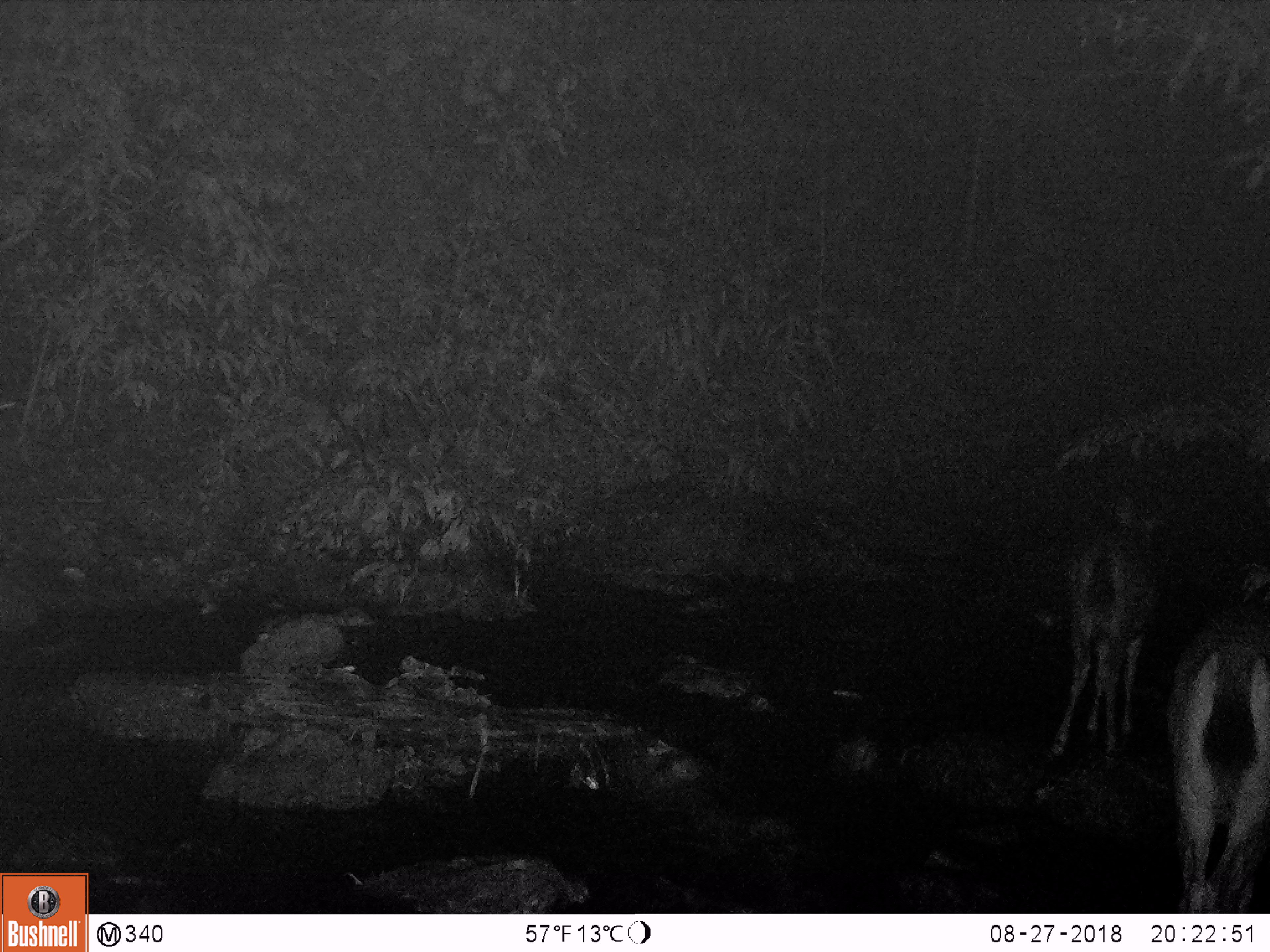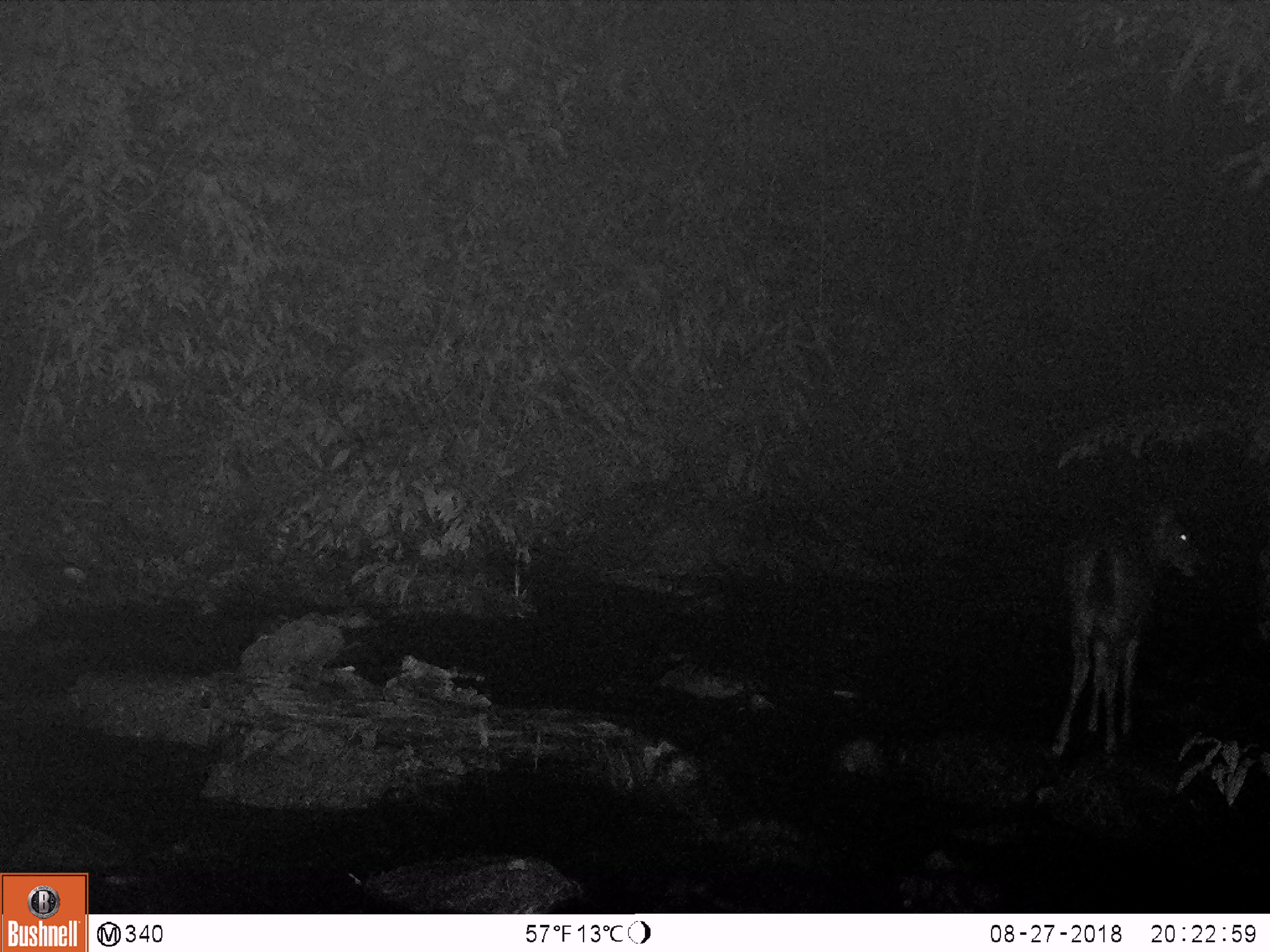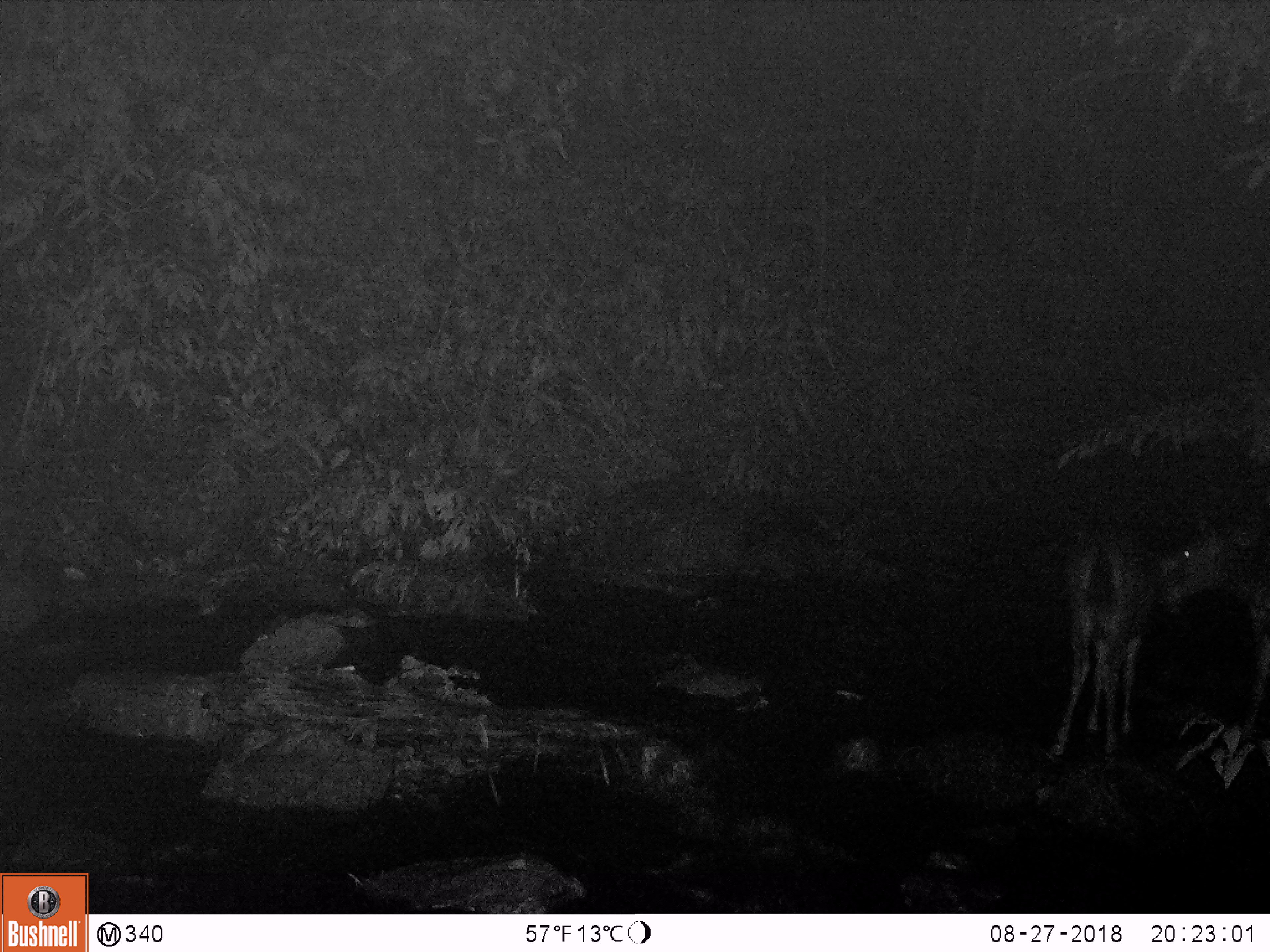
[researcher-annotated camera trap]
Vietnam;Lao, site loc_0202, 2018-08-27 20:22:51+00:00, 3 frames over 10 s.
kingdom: Animalia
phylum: Chordata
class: Mammalia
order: Artiodactyla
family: Cervidae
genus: Rusa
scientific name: Rusa unicolor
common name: sambar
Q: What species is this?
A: Sambar (Rusa unicolor).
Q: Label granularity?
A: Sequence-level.